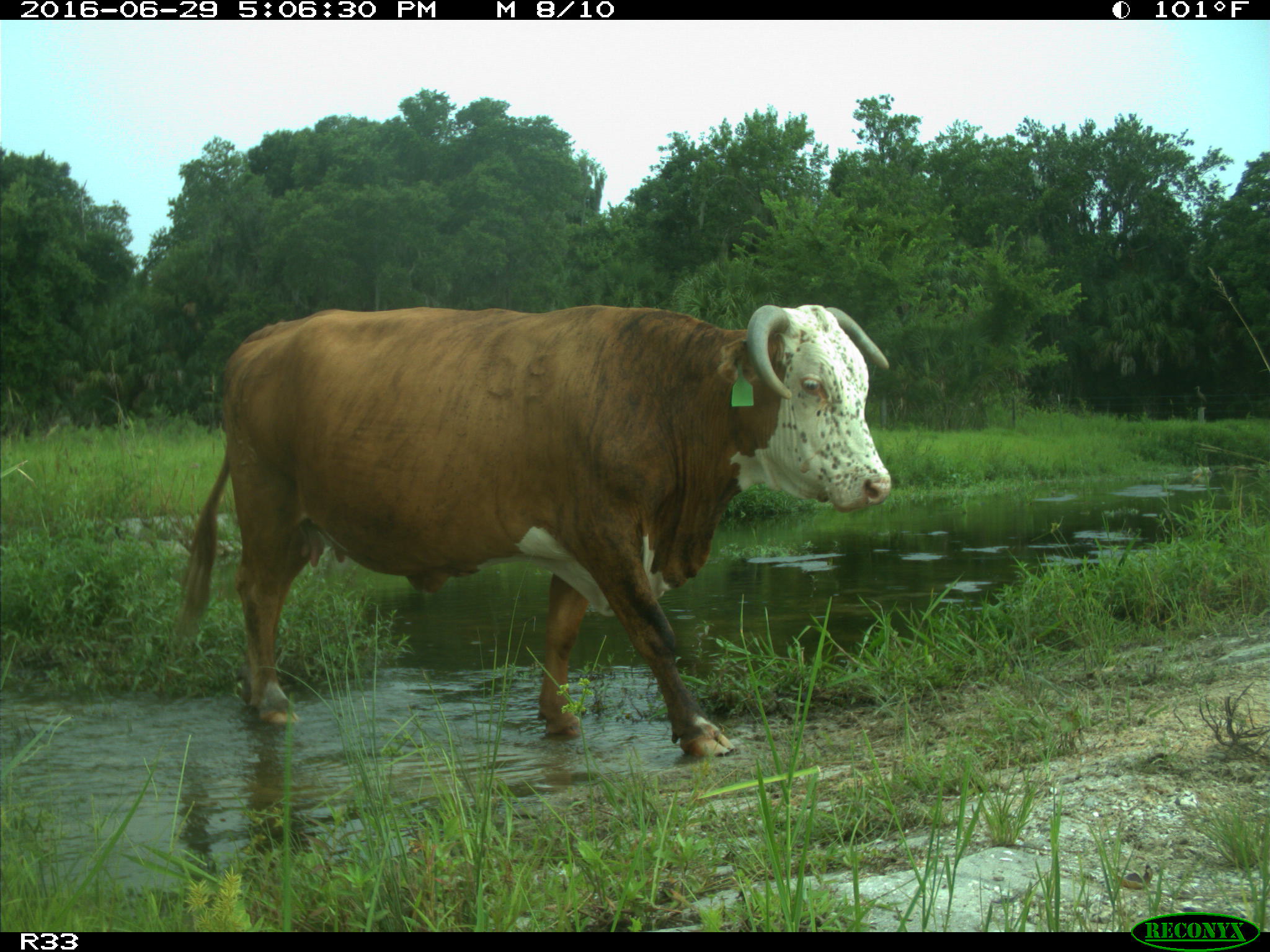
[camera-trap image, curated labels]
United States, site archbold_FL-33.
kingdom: Animalia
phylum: Chordata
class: Mammalia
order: Artiodactyla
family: Bovidae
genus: Bos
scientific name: Bos taurus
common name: domestic cow